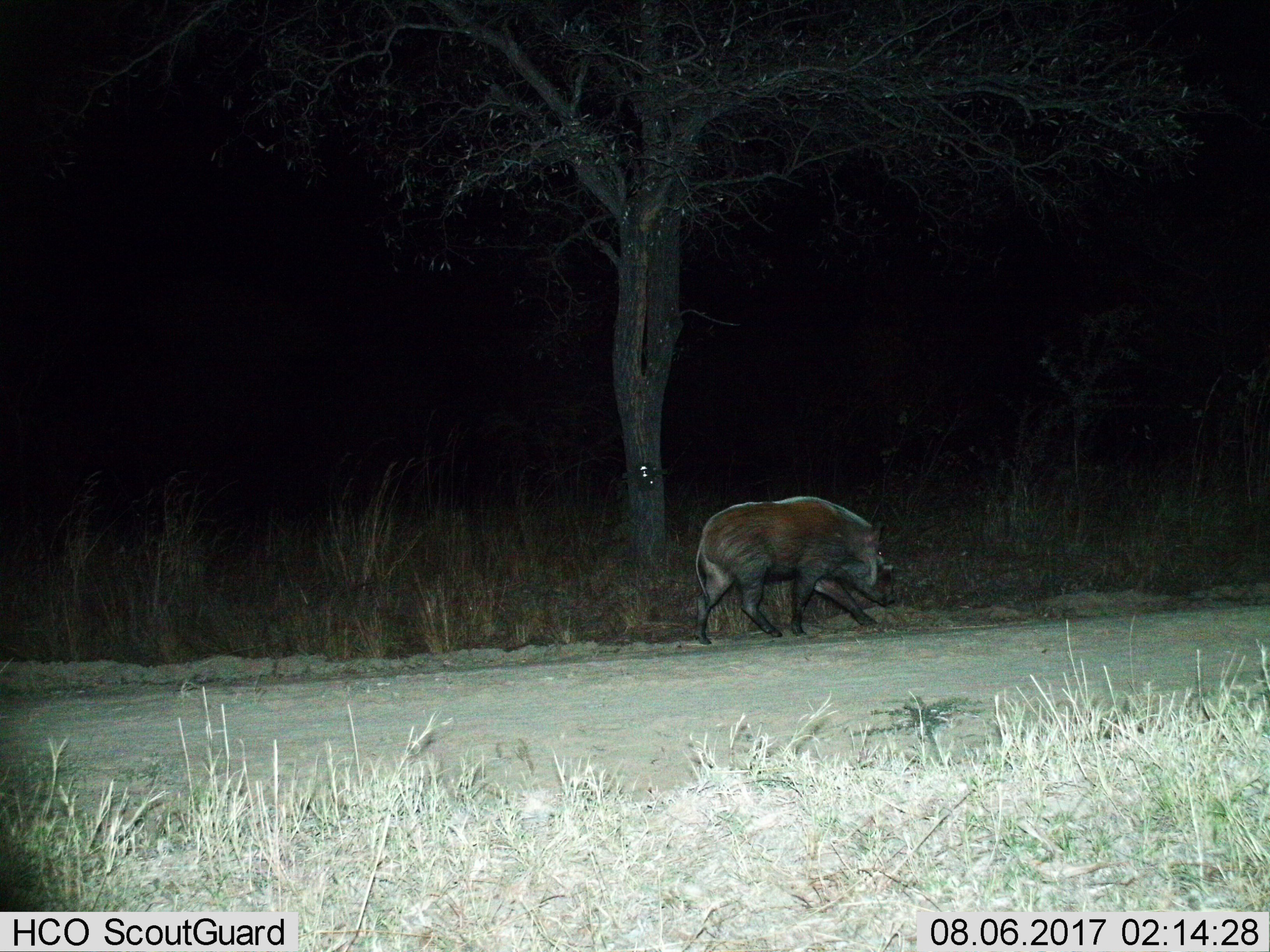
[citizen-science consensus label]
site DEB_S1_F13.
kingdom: Animalia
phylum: Chordata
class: Mammalia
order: Artiodactyla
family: Suidae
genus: Potamochoerus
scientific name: Potamochoerus larvatus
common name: bushpig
Bushpig (Potamochoerus larvatus), count 1. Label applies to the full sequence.